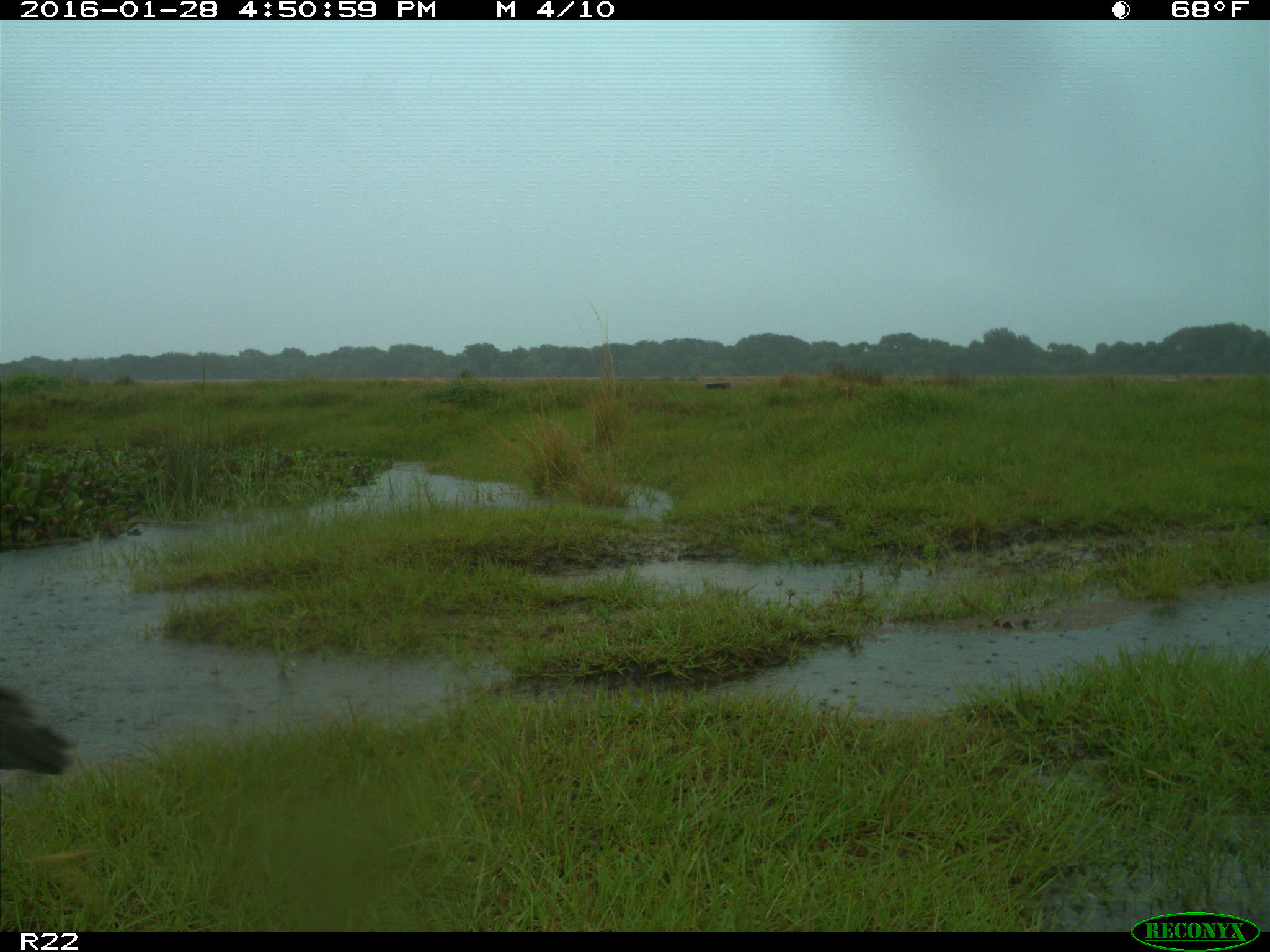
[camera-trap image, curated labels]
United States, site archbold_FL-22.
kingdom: Animalia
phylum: Chordata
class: Aves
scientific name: Aves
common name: birds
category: unidentified bird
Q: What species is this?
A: Unidentified bird (birds) (Aves).